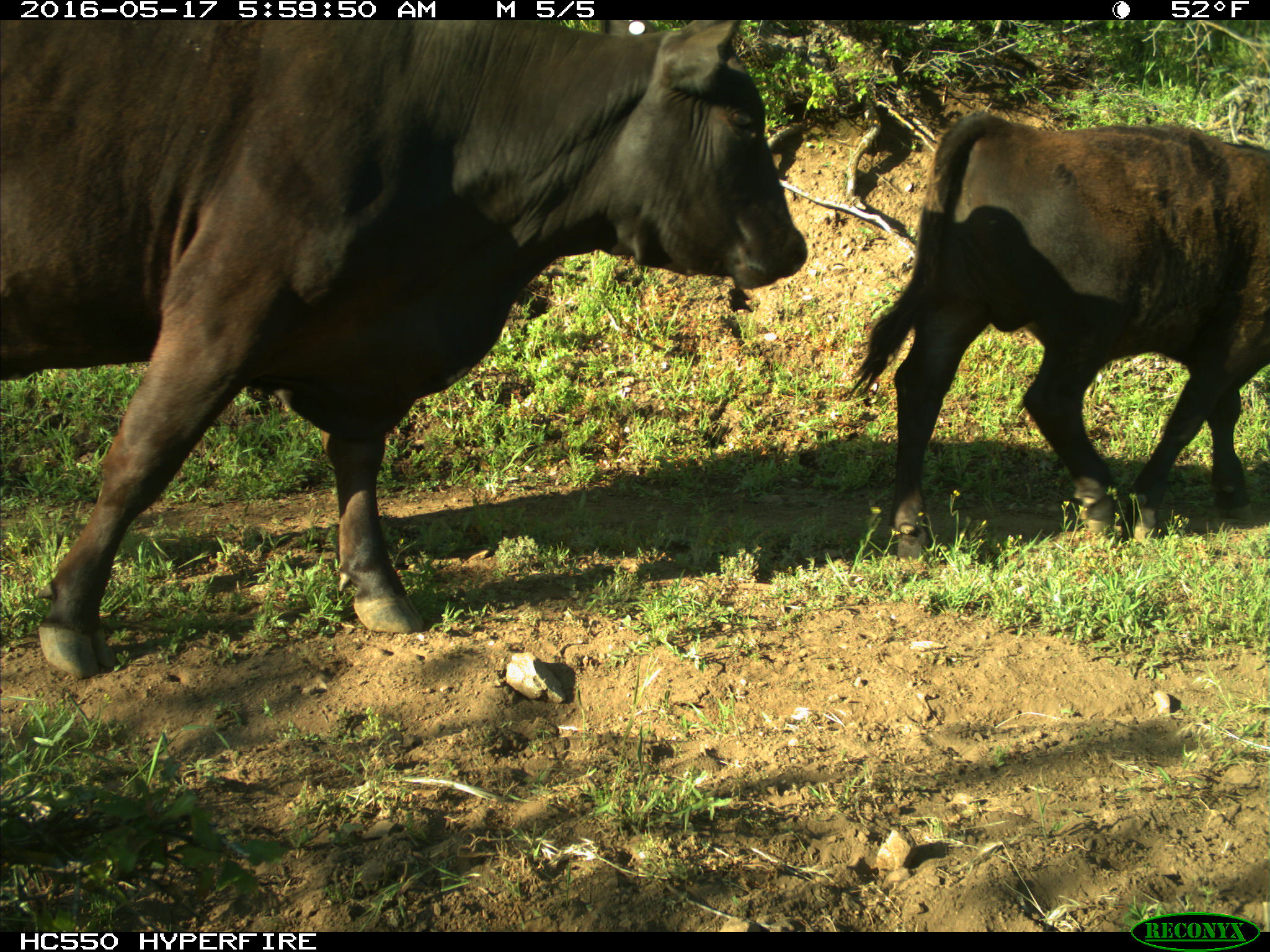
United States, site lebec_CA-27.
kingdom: Animalia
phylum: Chordata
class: Mammalia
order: Artiodactyla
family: Bovidae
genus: Bos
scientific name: Bos taurus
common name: domestic cow